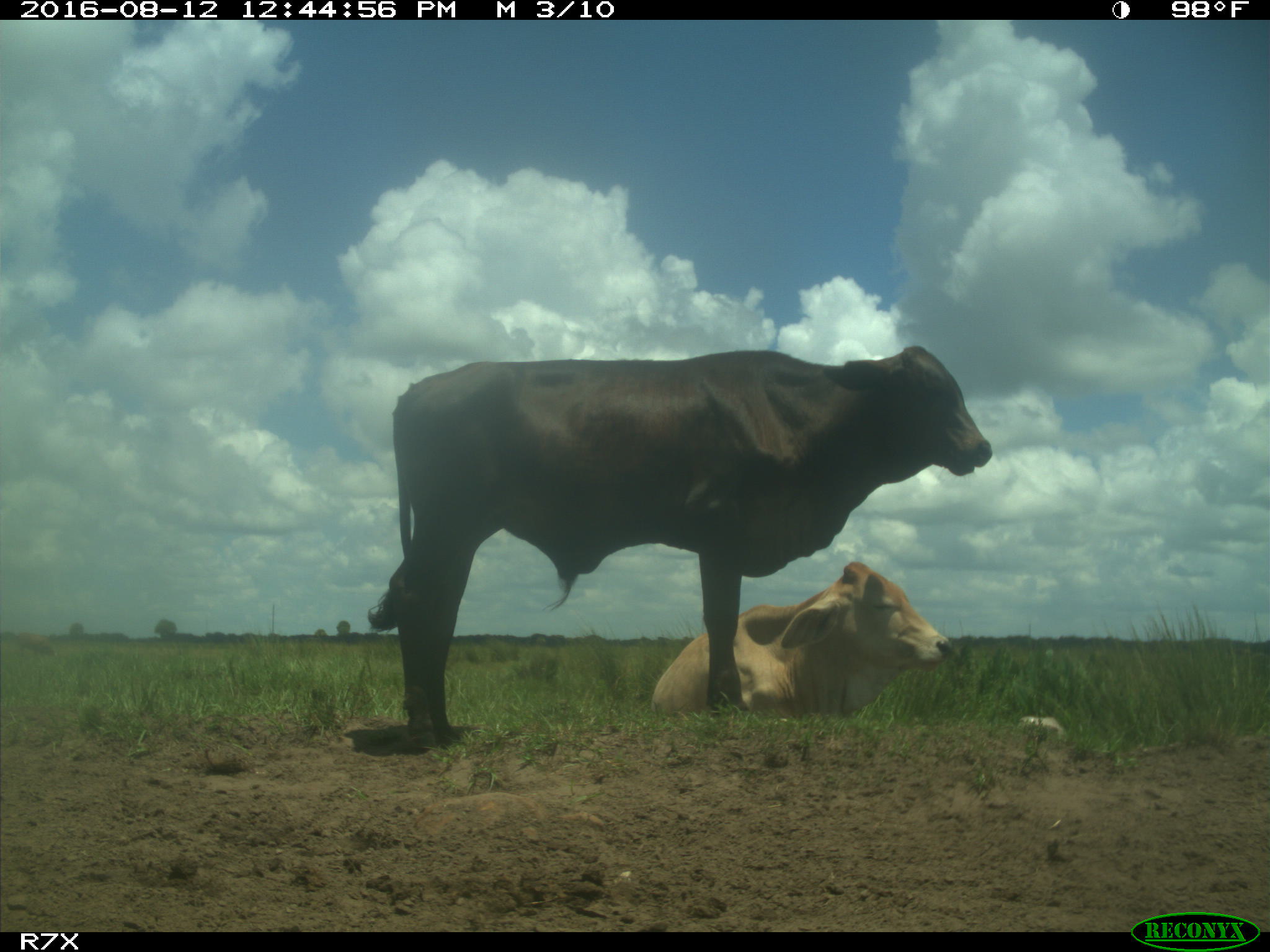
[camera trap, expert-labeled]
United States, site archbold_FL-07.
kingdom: Animalia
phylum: Chordata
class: Mammalia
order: Artiodactyla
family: Bovidae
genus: Bos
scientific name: Bos taurus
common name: domestic cow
Bos taurus (domestic cow).